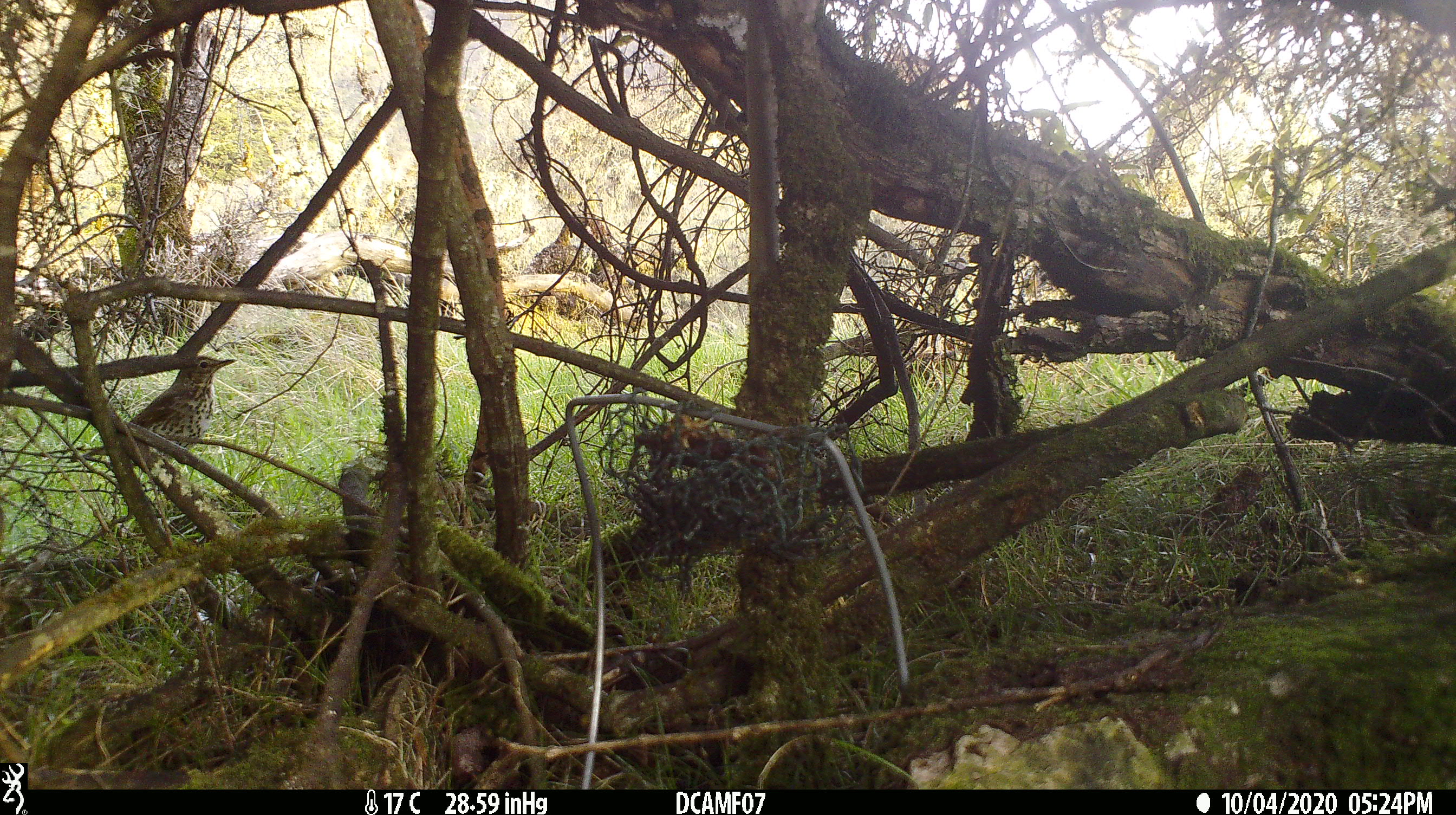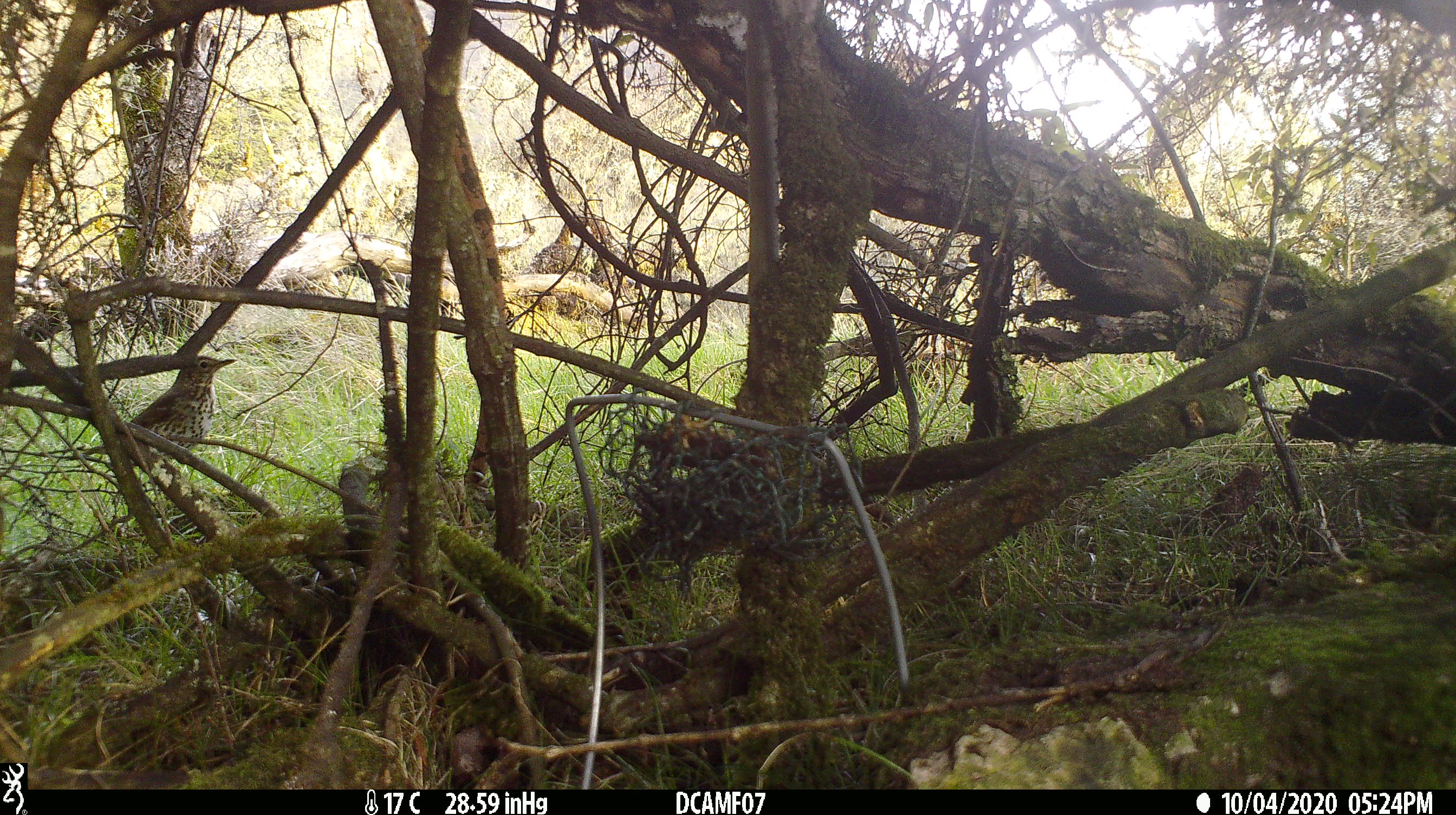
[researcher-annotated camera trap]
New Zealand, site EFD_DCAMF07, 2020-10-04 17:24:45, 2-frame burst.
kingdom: Animalia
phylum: Chordata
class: Aves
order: Passeriformes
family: Turdidae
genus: Turdus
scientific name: Turdus philomelos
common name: song thrush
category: thrush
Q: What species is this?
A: Thrush (song thrush) (Turdus philomelos).